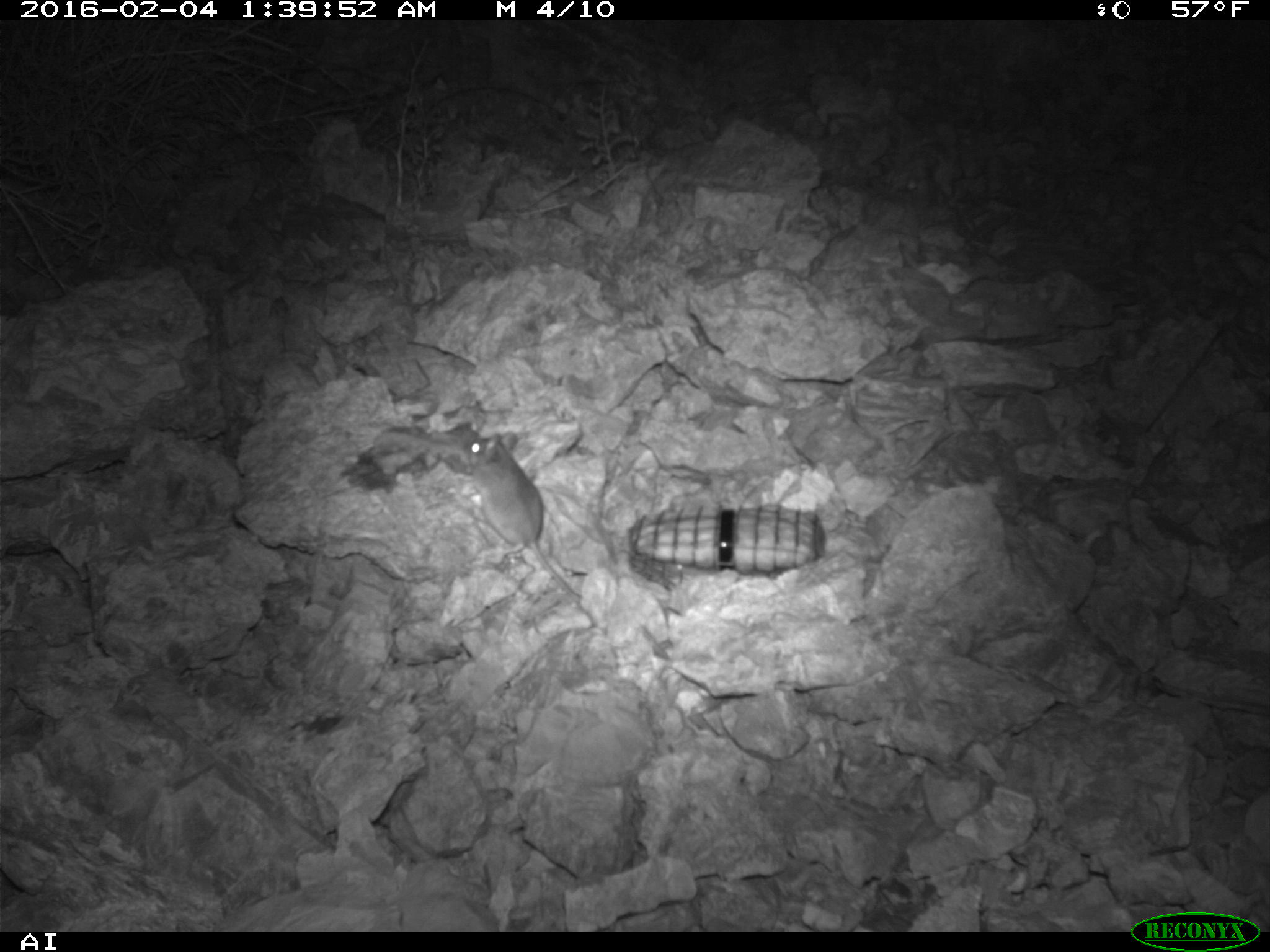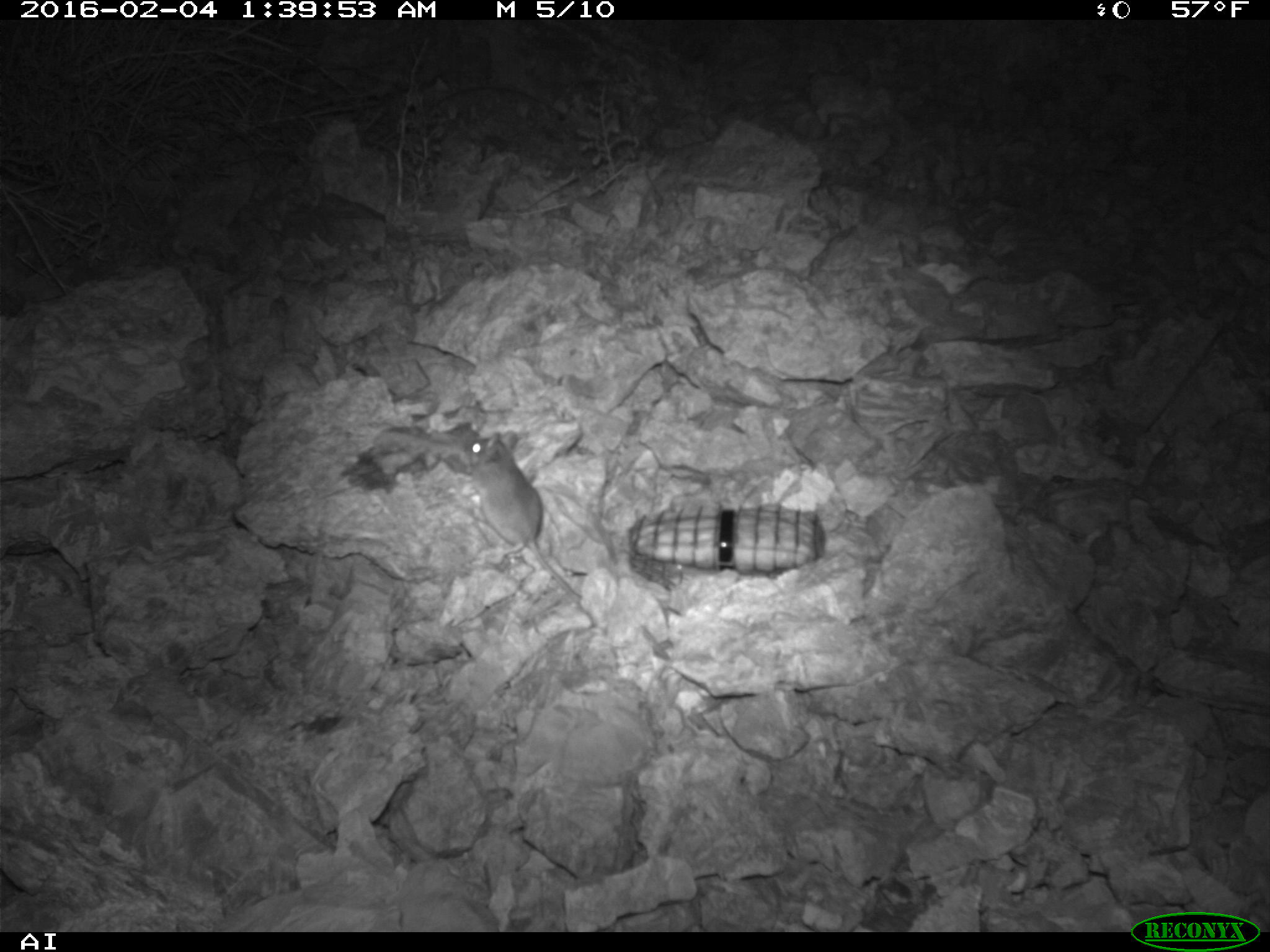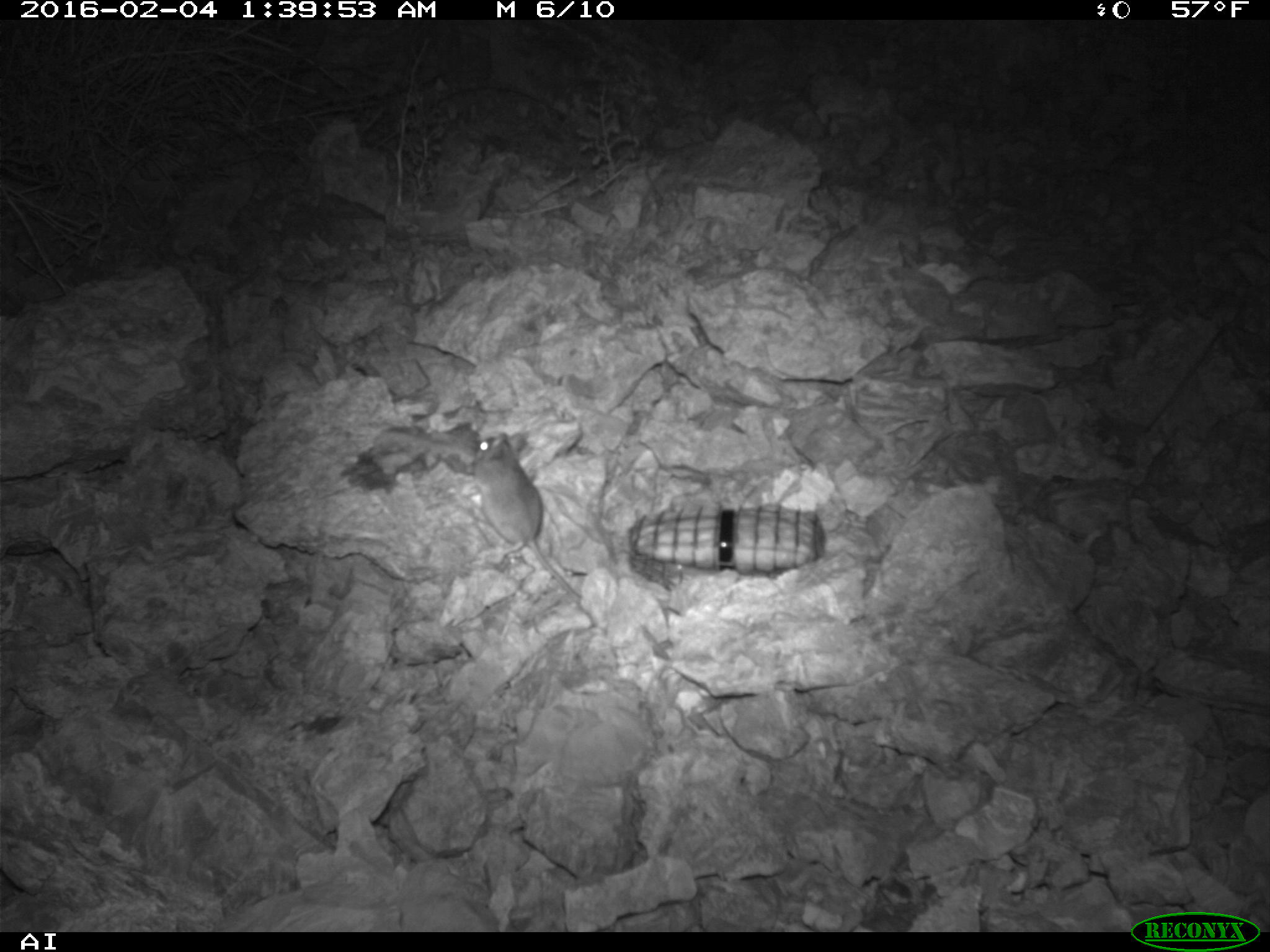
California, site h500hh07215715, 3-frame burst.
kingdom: Animalia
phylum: Chordata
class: Mammalia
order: Rodentia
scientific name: Rodentia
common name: rodent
Rodent (Rodentia).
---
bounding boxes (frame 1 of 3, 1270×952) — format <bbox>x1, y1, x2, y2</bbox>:
rodent: <bbox>456, 430, 582, 601</bbox>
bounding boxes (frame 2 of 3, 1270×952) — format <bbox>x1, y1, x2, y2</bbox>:
rodent: <bbox>461, 430, 582, 600</bbox>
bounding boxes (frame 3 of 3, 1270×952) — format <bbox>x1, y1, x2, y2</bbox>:
rodent: <bbox>471, 433, 581, 604</bbox>